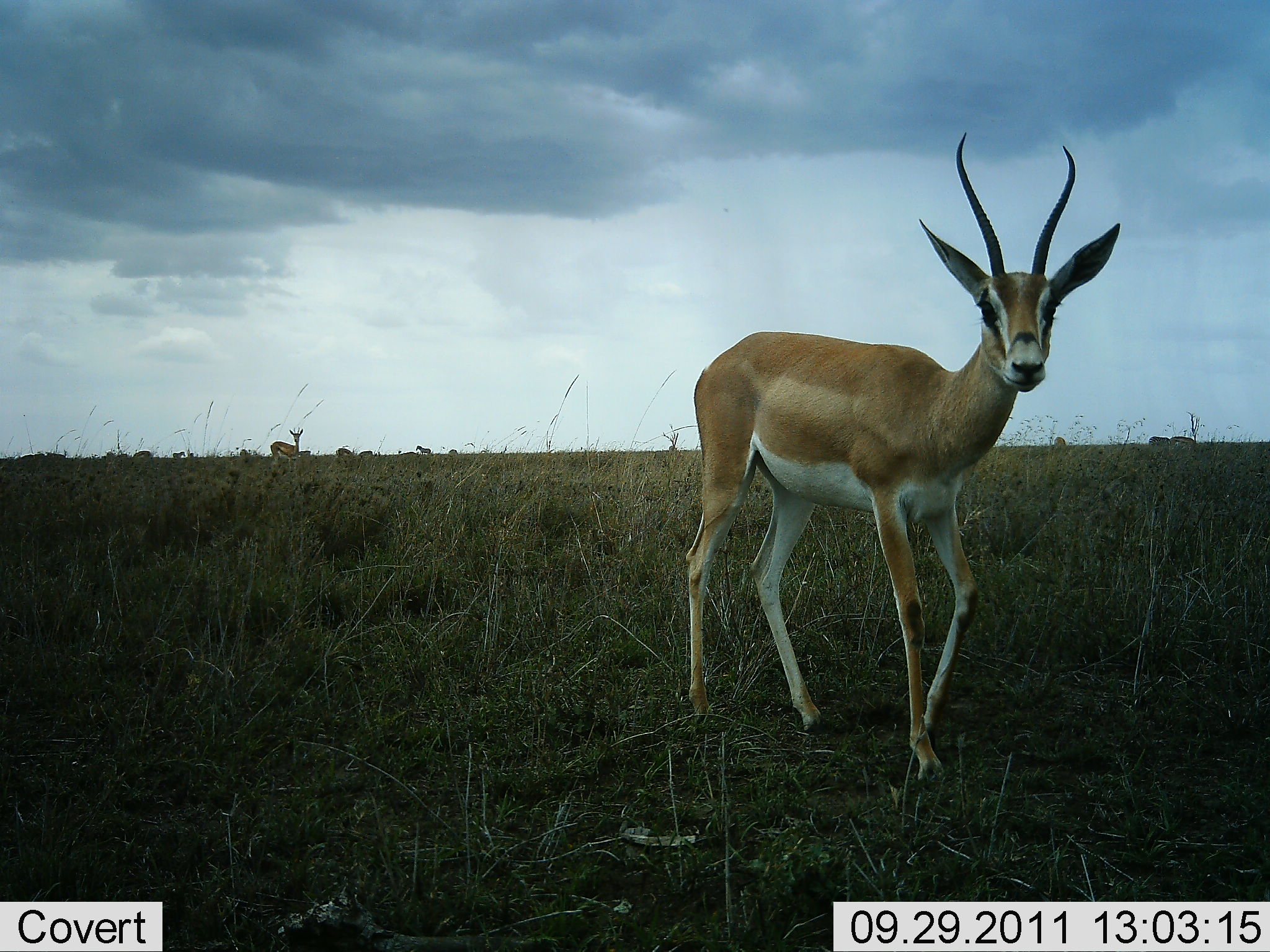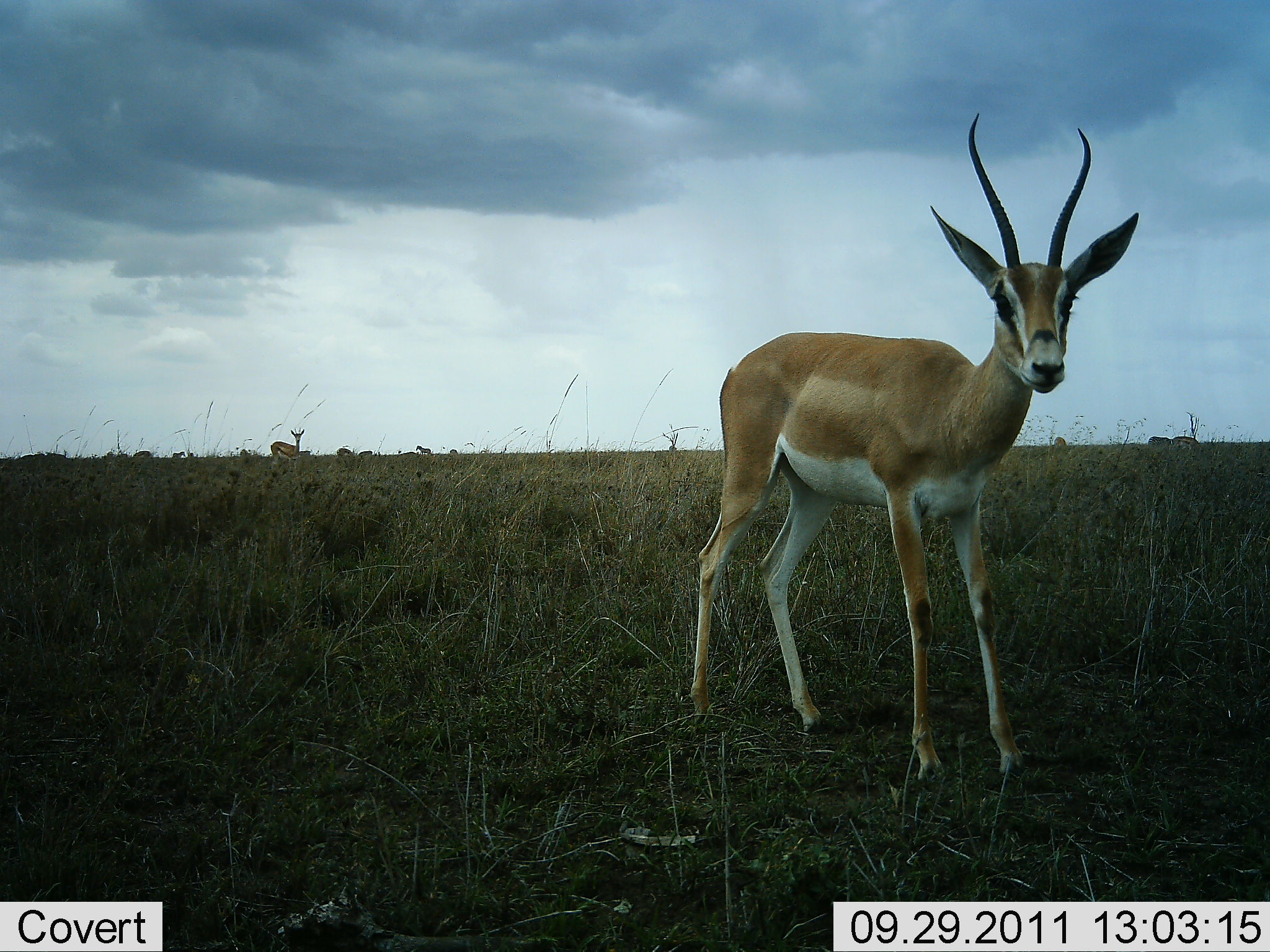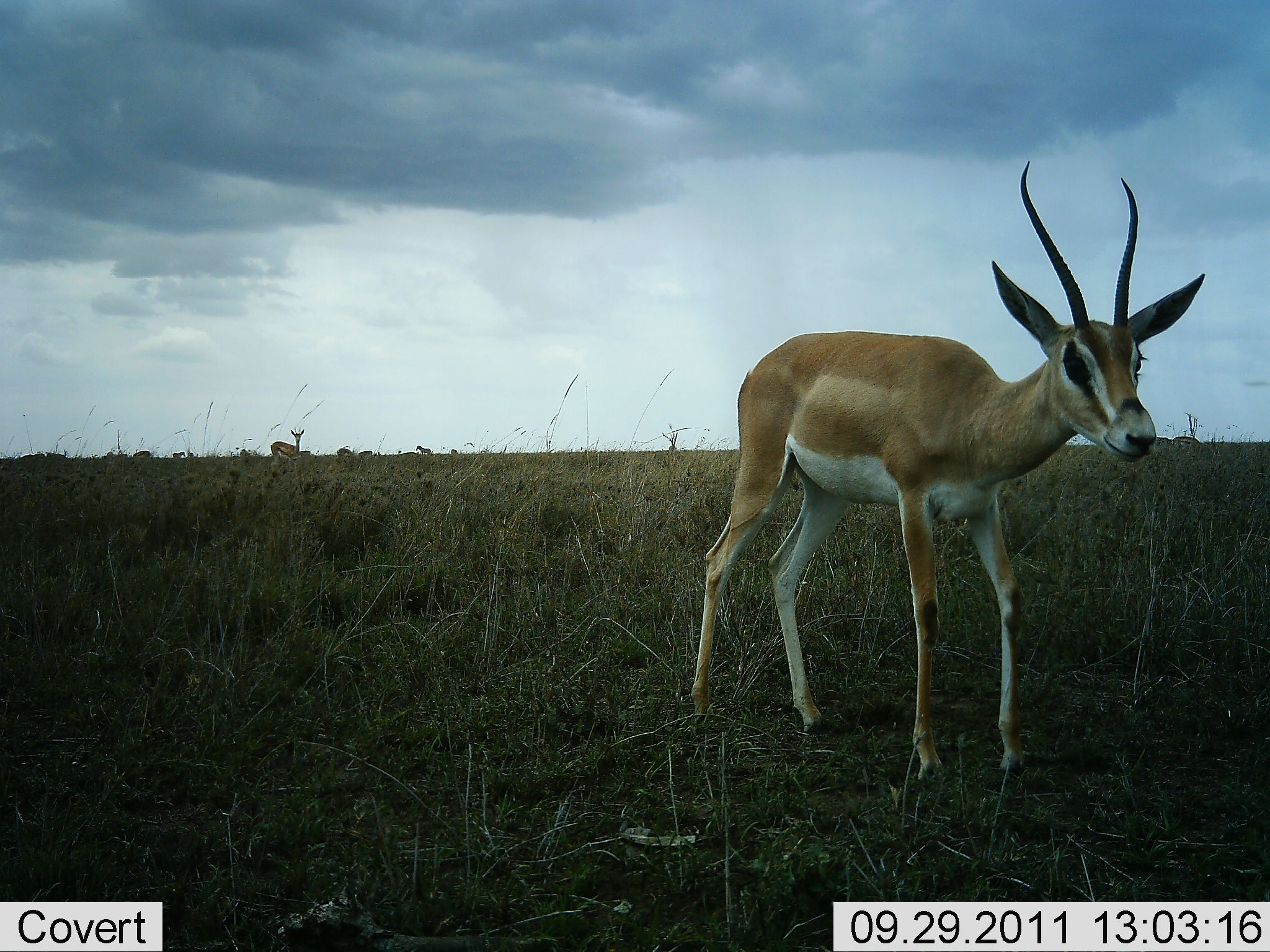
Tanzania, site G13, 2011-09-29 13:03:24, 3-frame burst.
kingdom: Animalia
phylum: Chordata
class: Mammalia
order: Artiodactyla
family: Bovidae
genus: Nanger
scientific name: Nanger granti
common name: grant's gazelle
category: gazellegrants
Gazellegrants (grant's gazelle) (Nanger granti), count 1. Behavior (volunteer vote fractions): standing 54%, resting 0%, moving 69%, interacting 8%. Young present (vote fraction): 0%. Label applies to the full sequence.